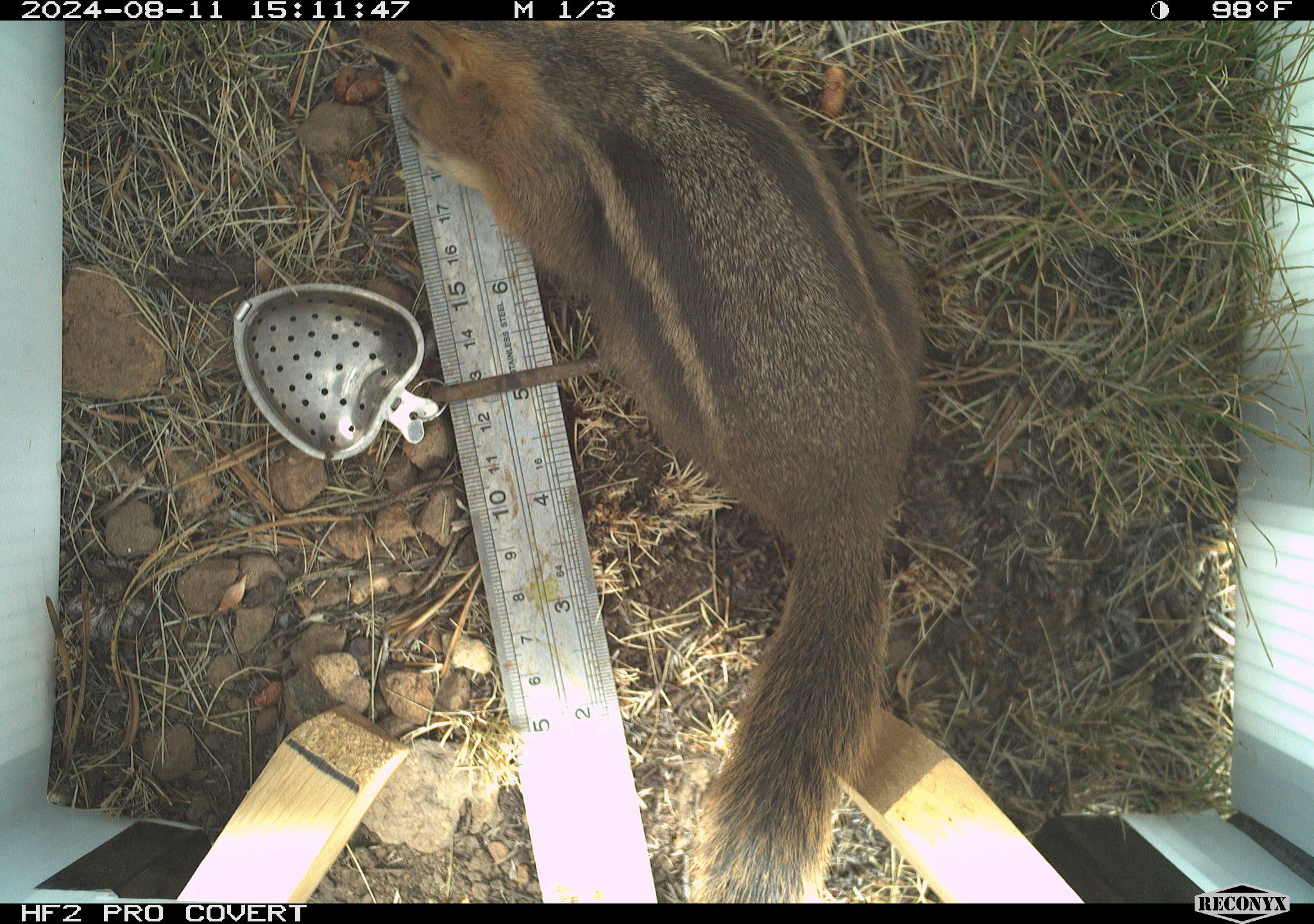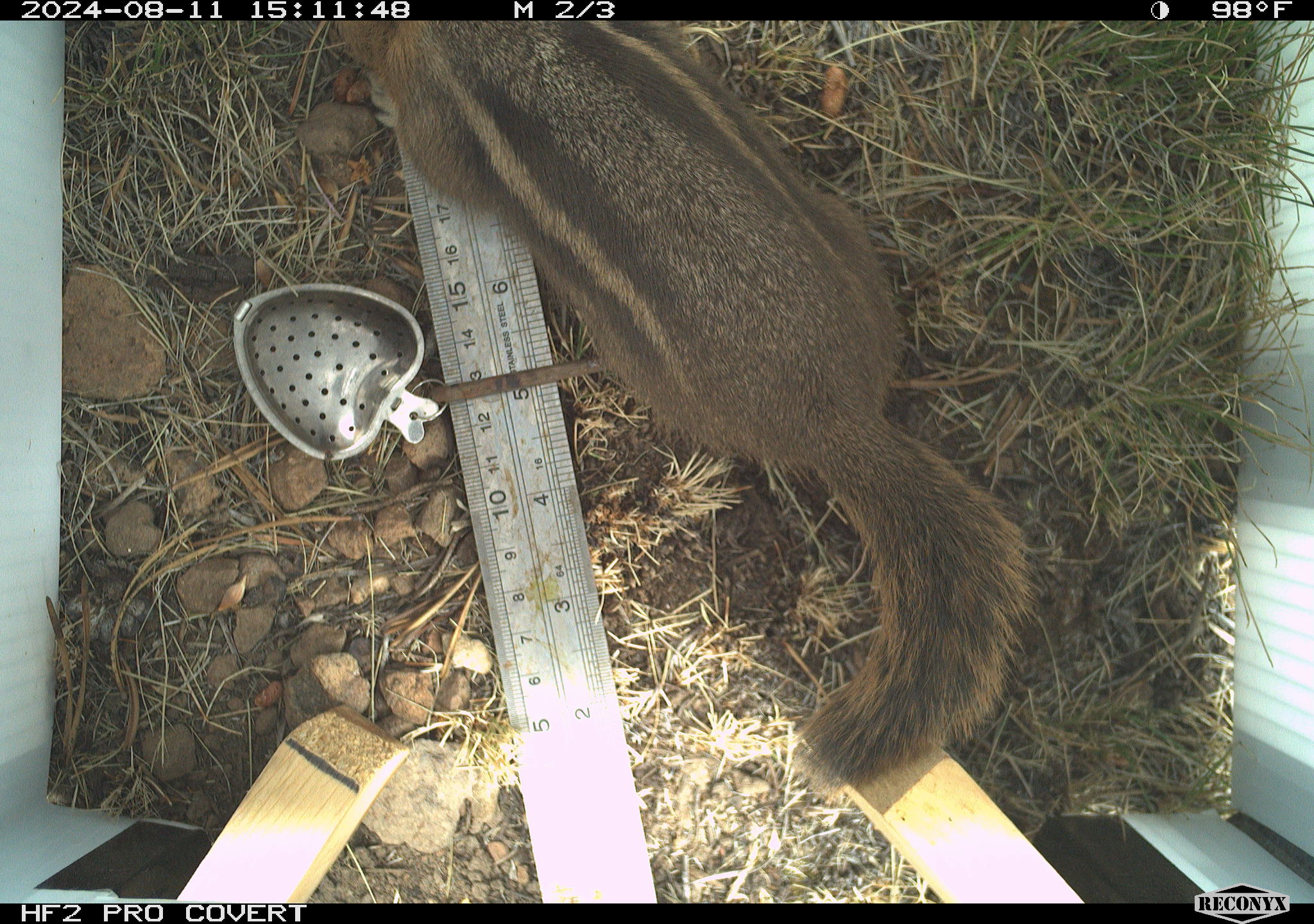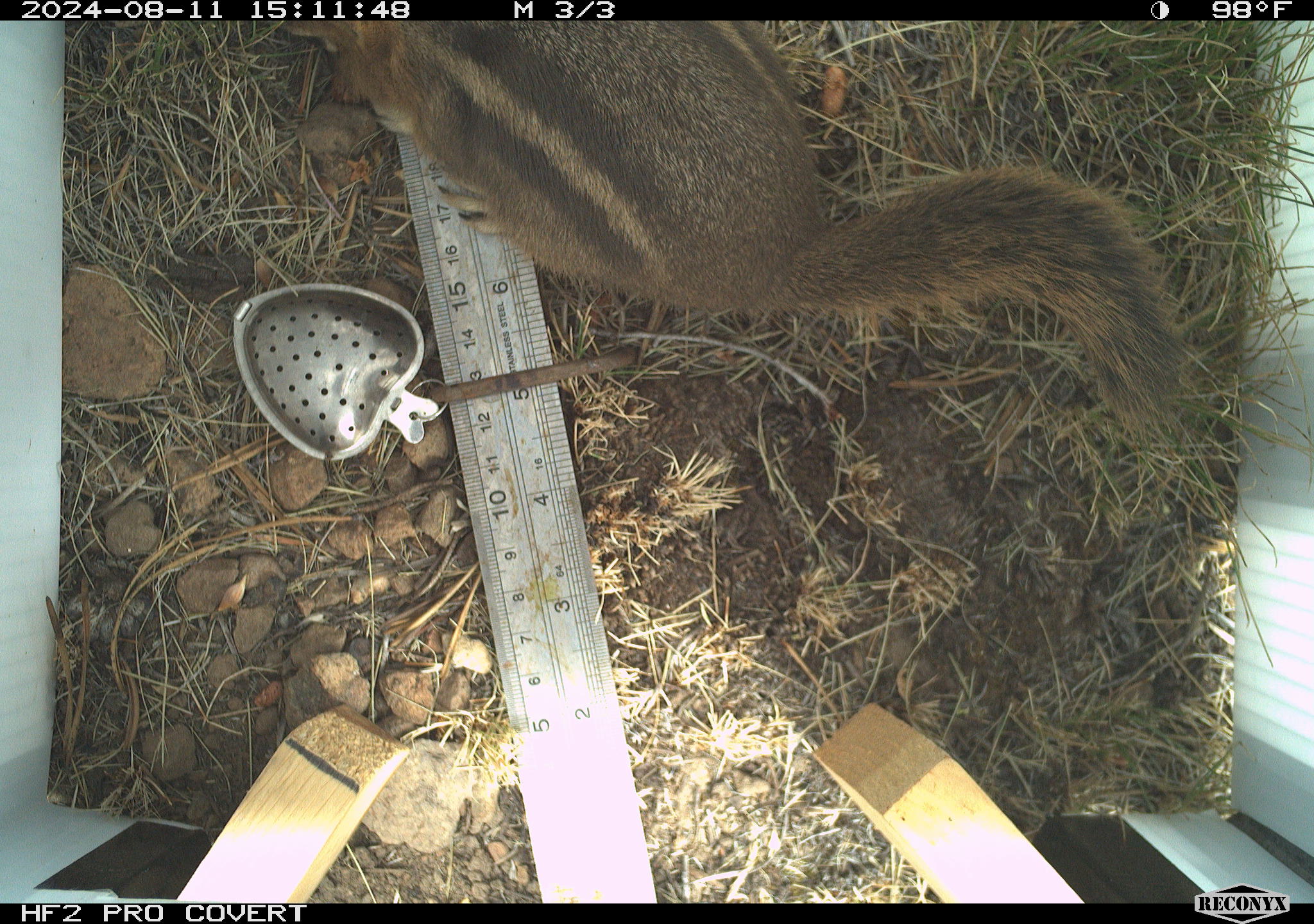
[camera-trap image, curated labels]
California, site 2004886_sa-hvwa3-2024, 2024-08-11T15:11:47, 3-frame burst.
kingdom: Animalia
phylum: Chordata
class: Mammalia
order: Rodentia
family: Sciuridae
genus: Callospermophilus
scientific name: Callospermophilus lateralis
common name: golden mantled ground squirrel